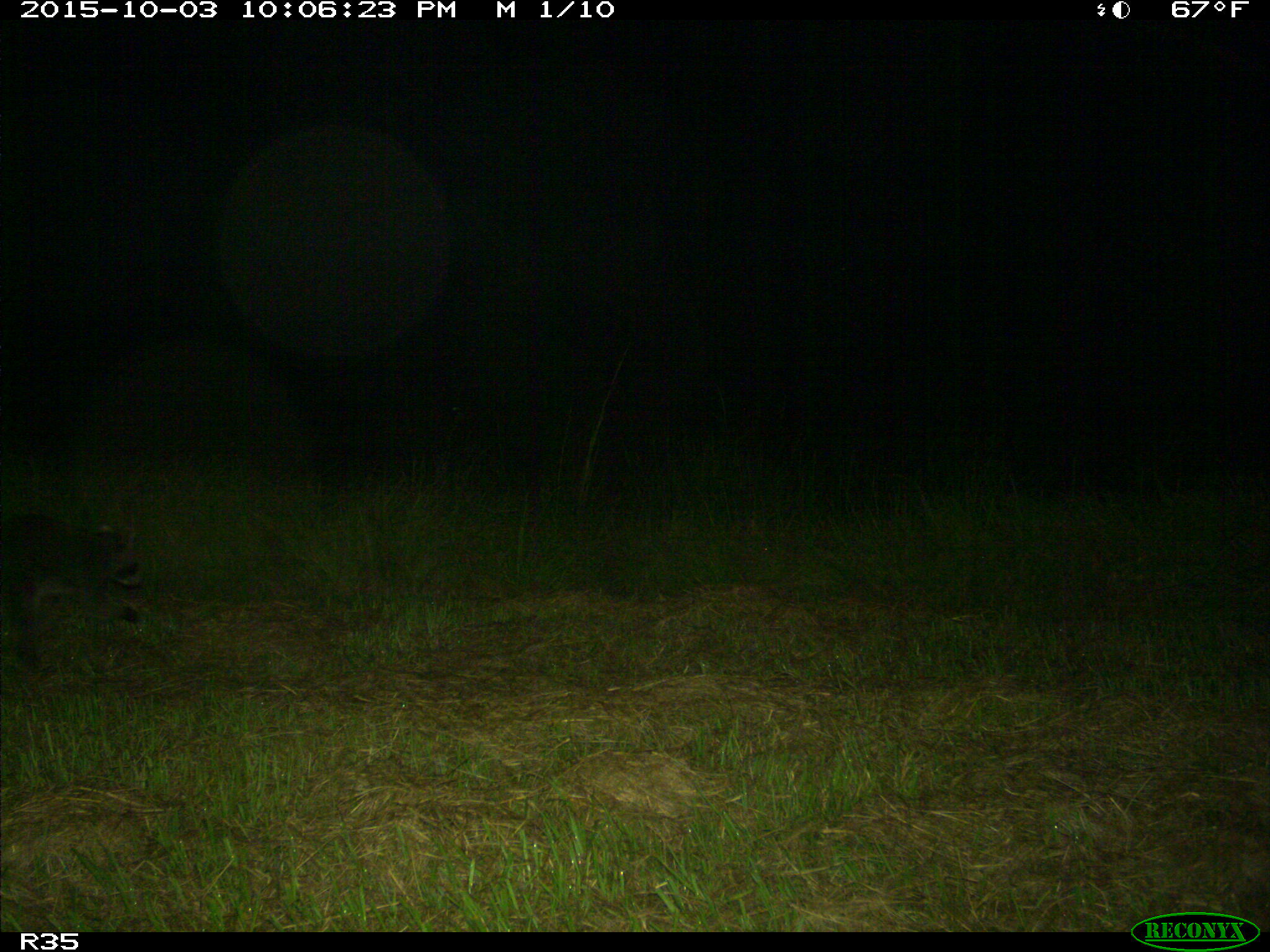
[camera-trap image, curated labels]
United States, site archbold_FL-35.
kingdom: Animalia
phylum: Chordata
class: Mammalia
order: Carnivora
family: Procyonidae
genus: Procyon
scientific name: Procyon lotor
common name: common raccoon